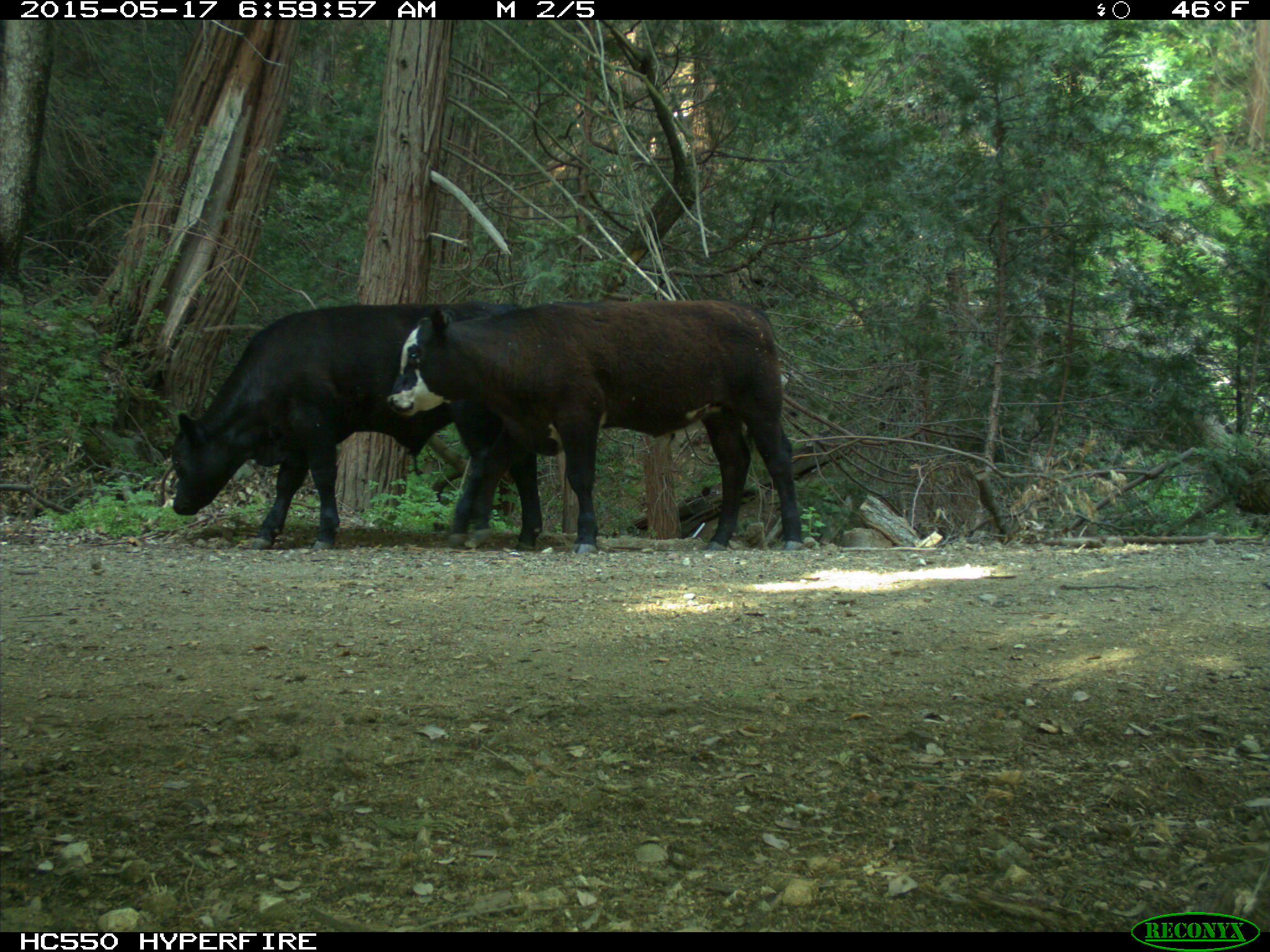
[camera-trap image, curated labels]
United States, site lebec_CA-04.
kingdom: Animalia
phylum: Chordata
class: Mammalia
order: Artiodactyla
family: Bovidae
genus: Bos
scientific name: Bos taurus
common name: domestic cow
Bos taurus (domestic cow).